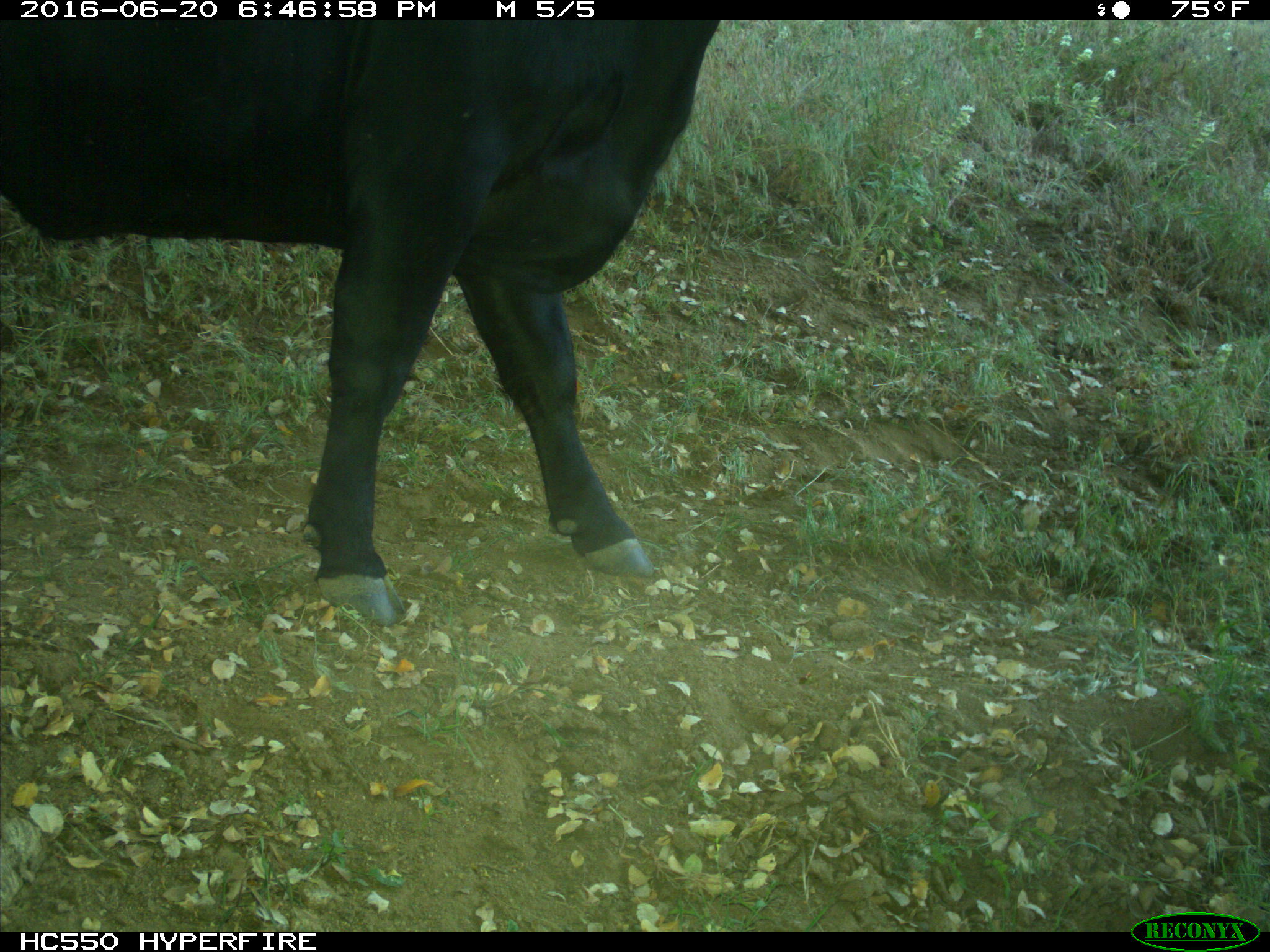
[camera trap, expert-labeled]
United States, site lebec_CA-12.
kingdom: Animalia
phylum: Chordata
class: Mammalia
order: Artiodactyla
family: Bovidae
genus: Bos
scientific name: Bos taurus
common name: domestic cow